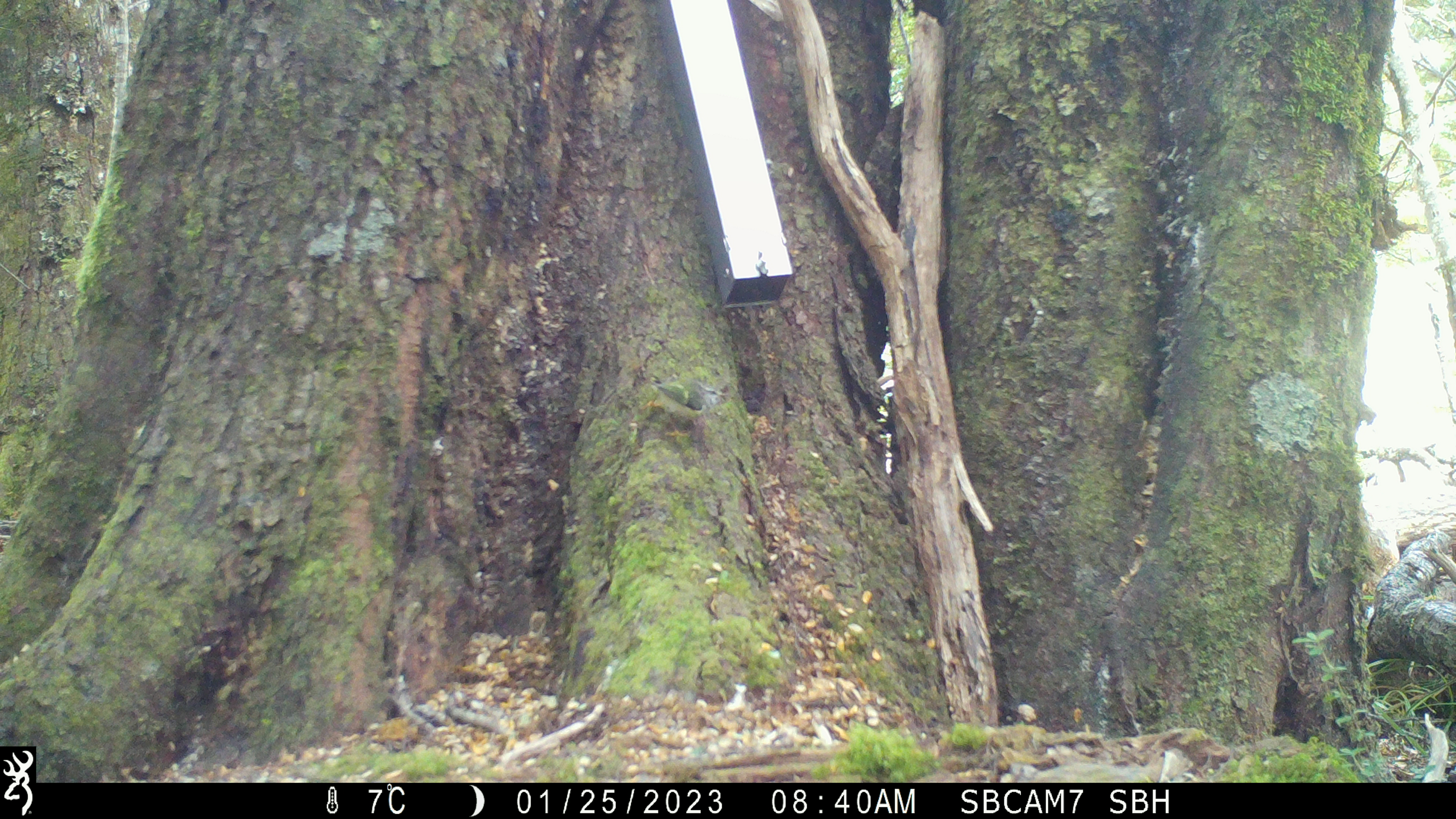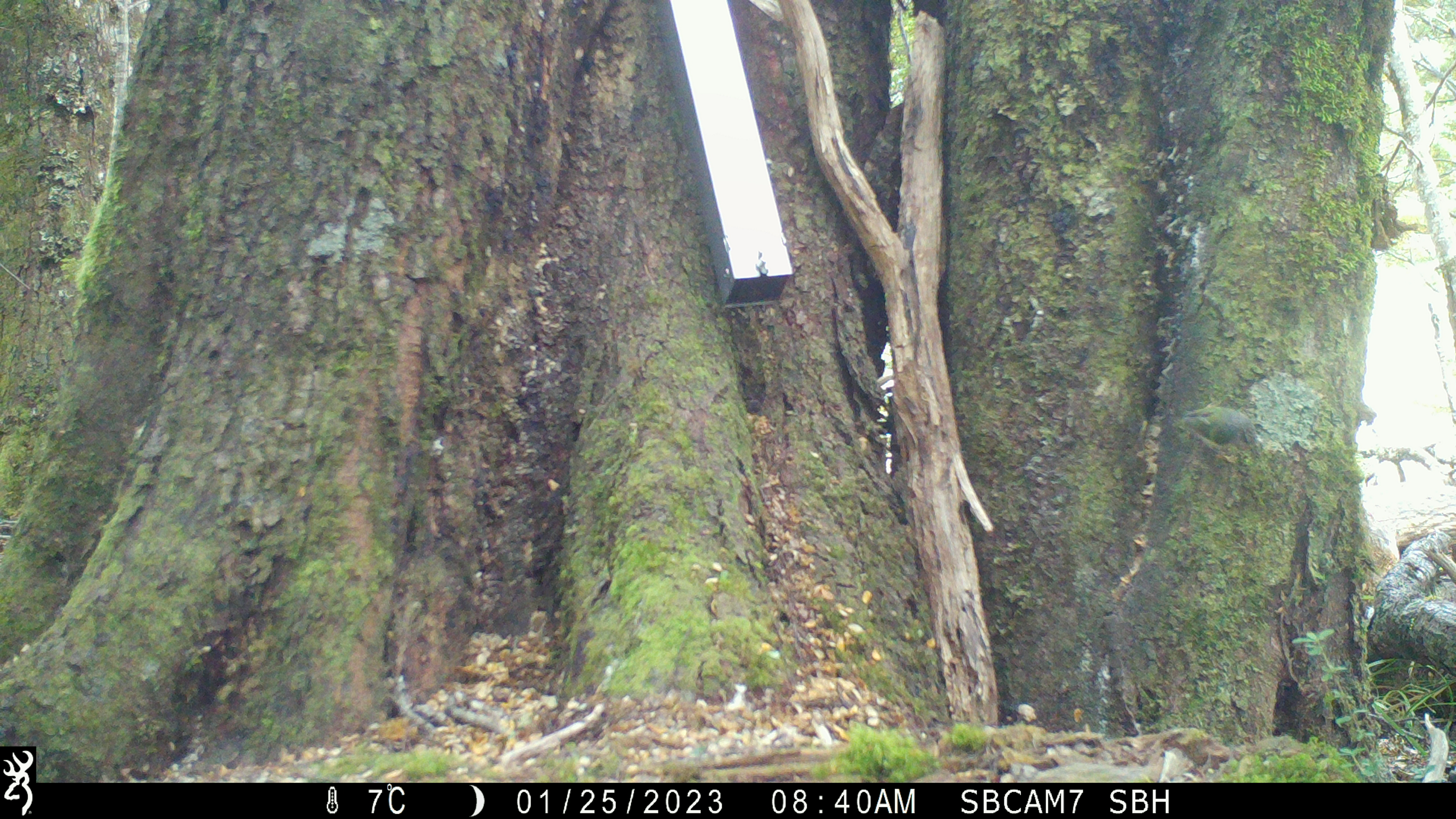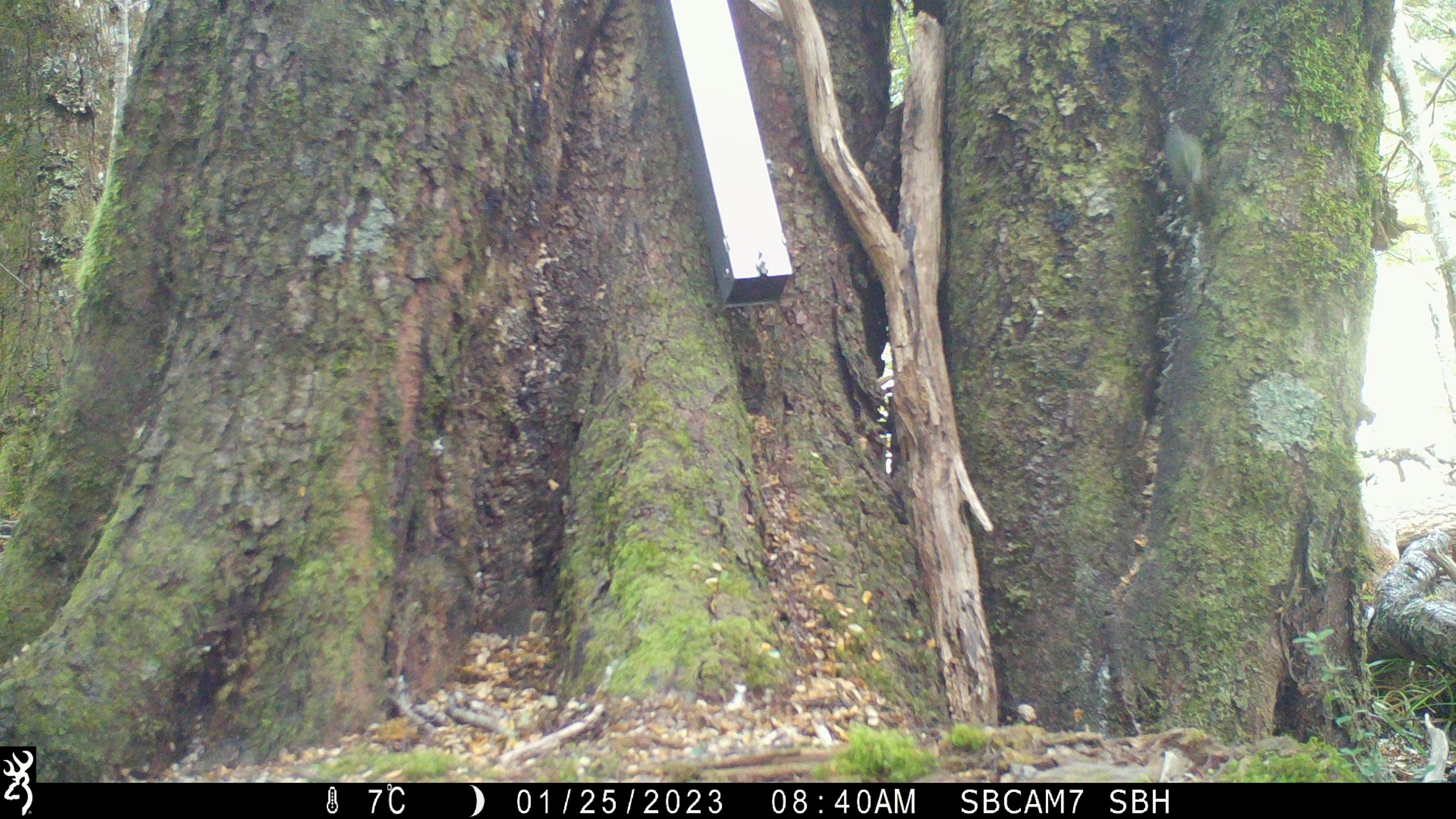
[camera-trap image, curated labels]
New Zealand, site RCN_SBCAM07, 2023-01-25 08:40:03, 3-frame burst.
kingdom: Animalia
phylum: Chordata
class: Aves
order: Passeriformes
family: Acanthisittidae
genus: Acanthisitta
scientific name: Acanthisitta chloris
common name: rifleman